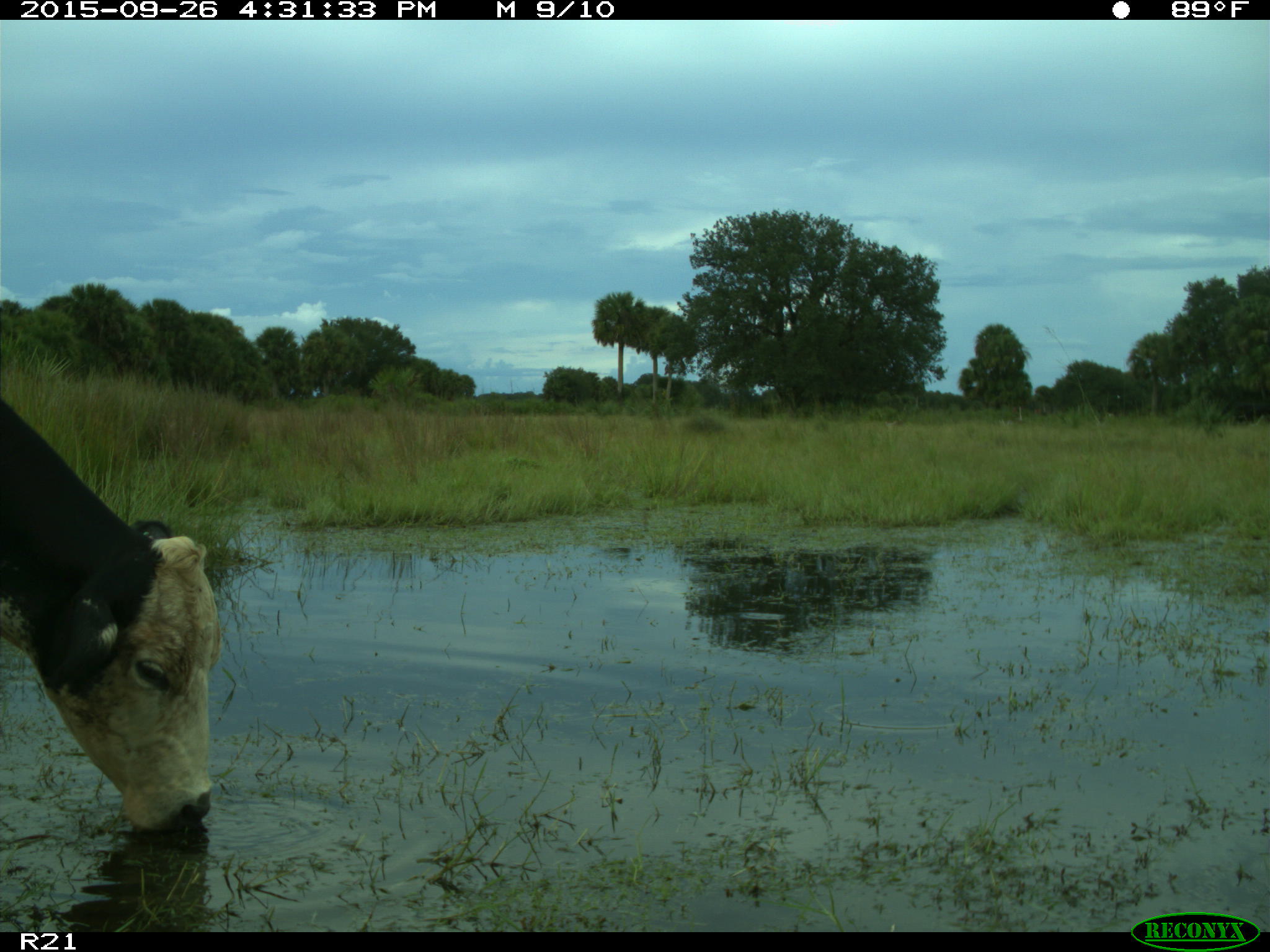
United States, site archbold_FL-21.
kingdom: Animalia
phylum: Chordata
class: Mammalia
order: Artiodactyla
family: Bovidae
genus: Bos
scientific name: Bos taurus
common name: domestic cow